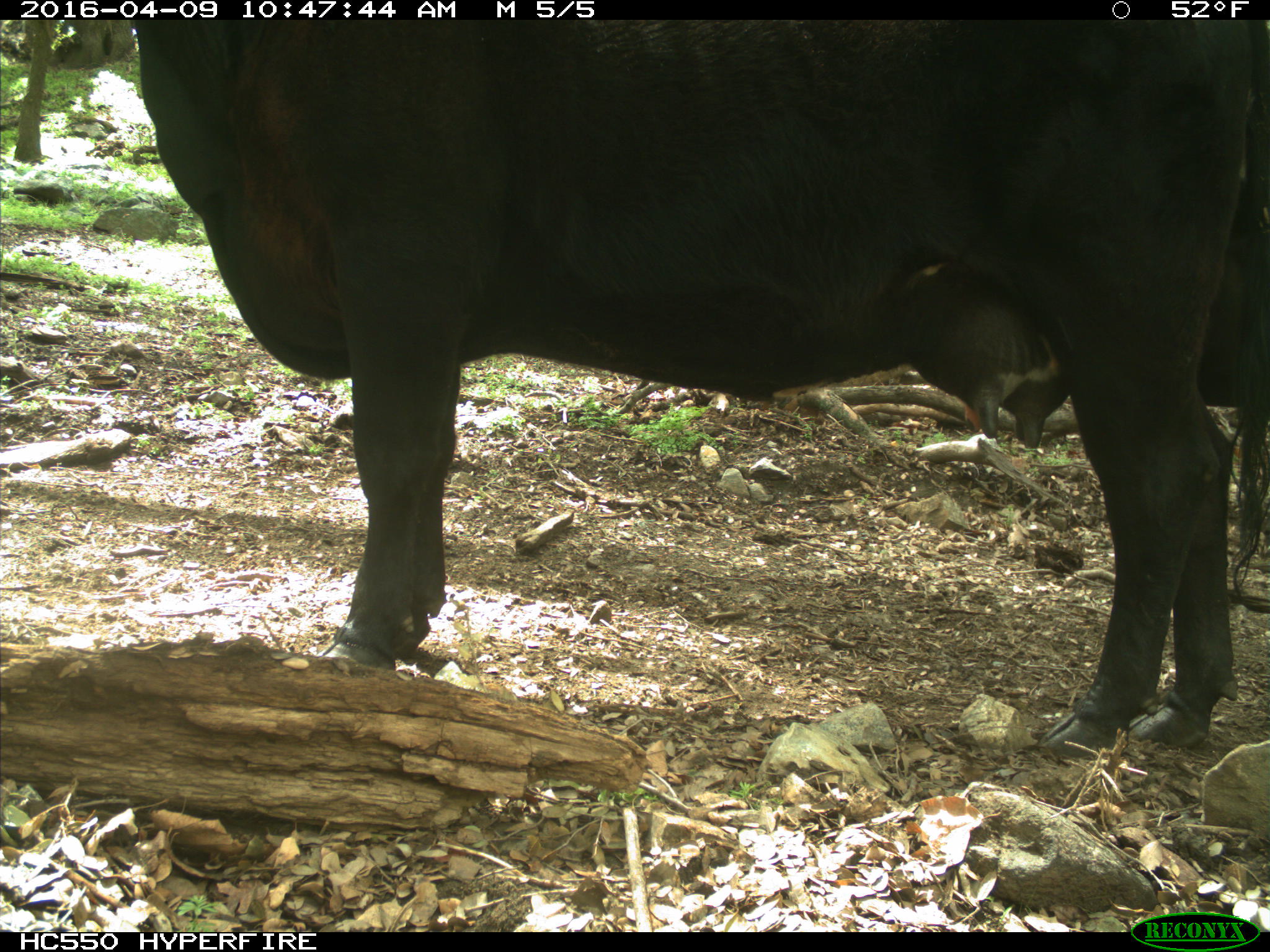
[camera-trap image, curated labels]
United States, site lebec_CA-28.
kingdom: Animalia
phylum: Chordata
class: Mammalia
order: Artiodactyla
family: Bovidae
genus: Bos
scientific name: Bos taurus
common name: domestic cow